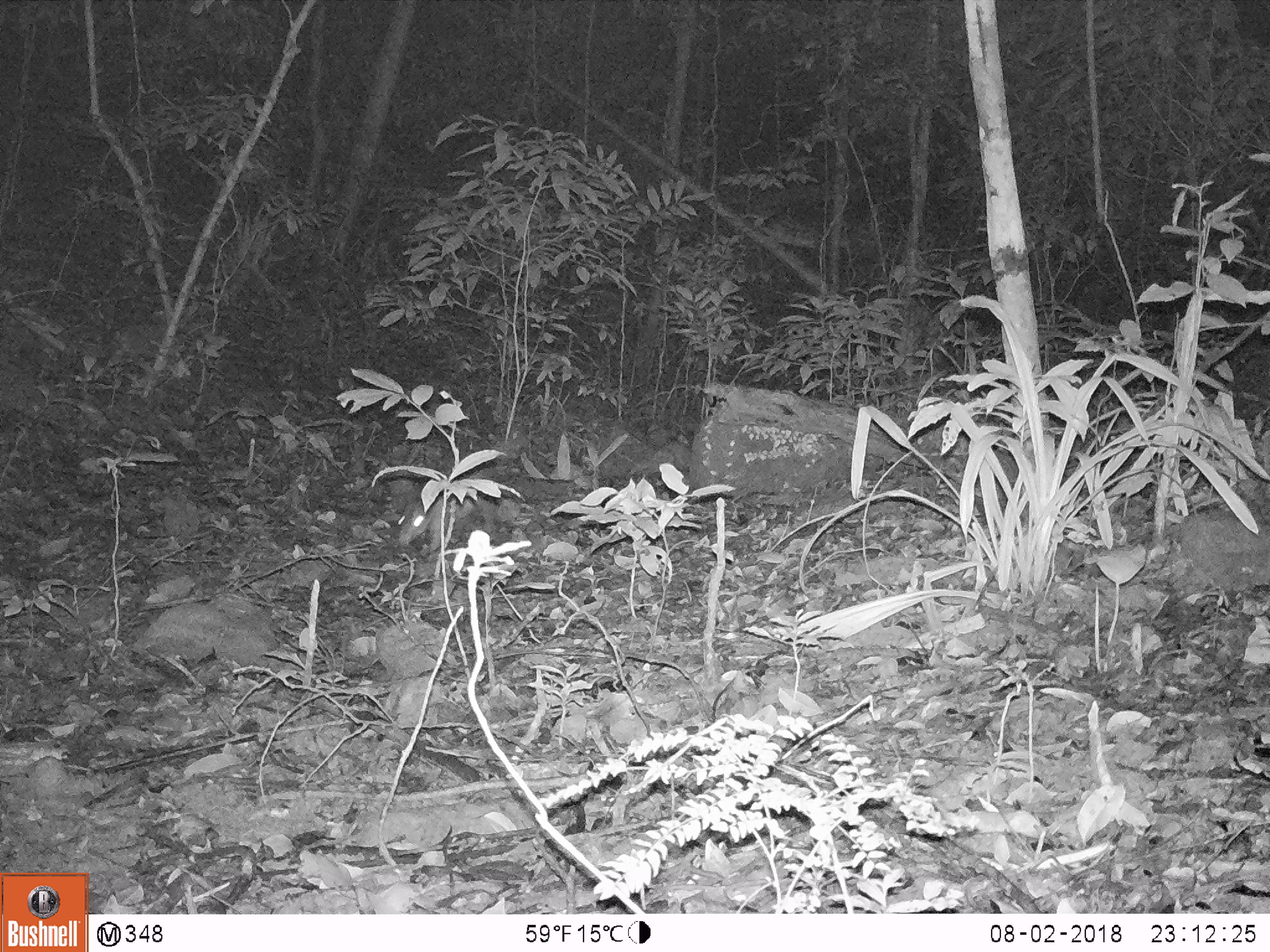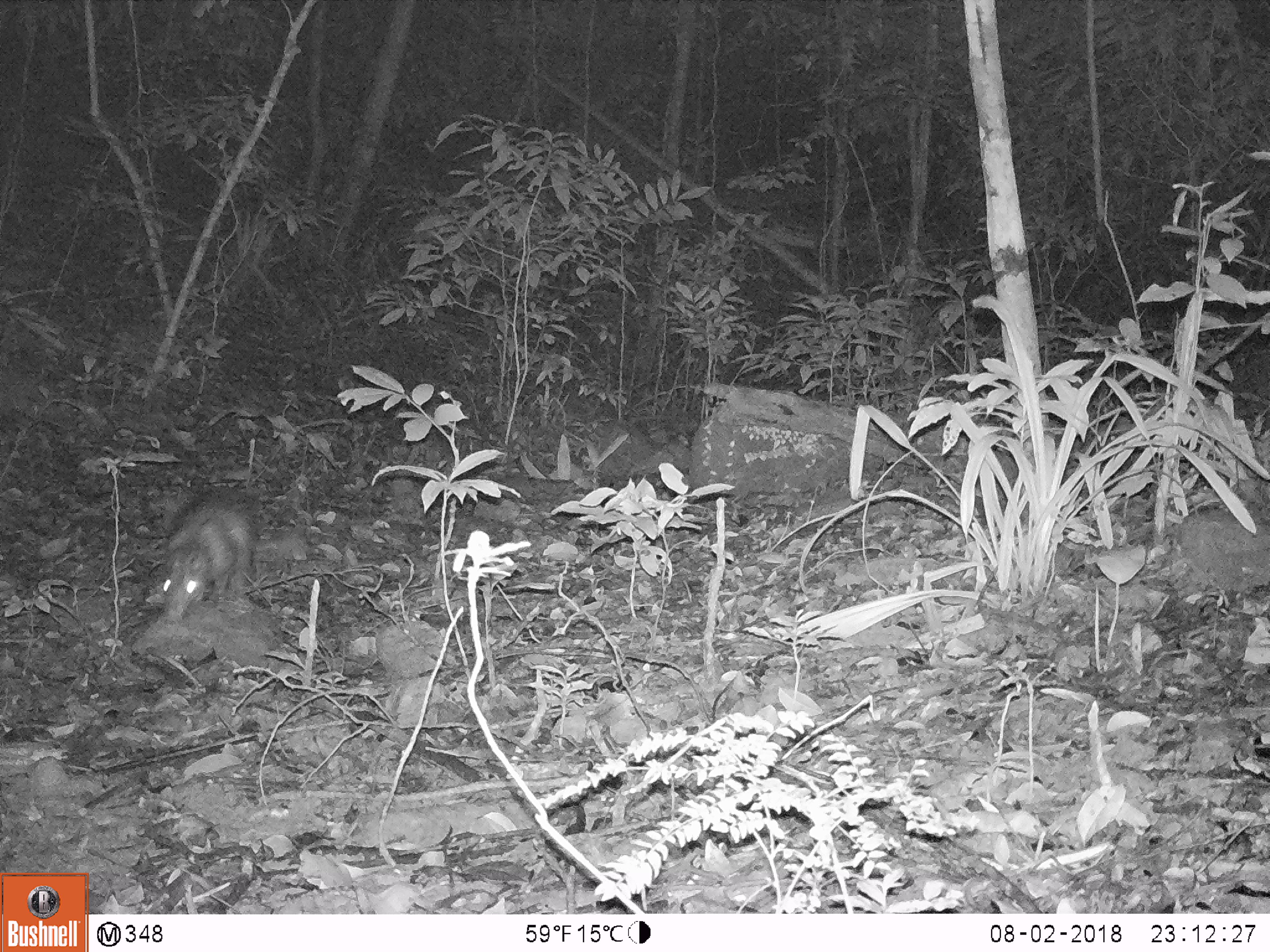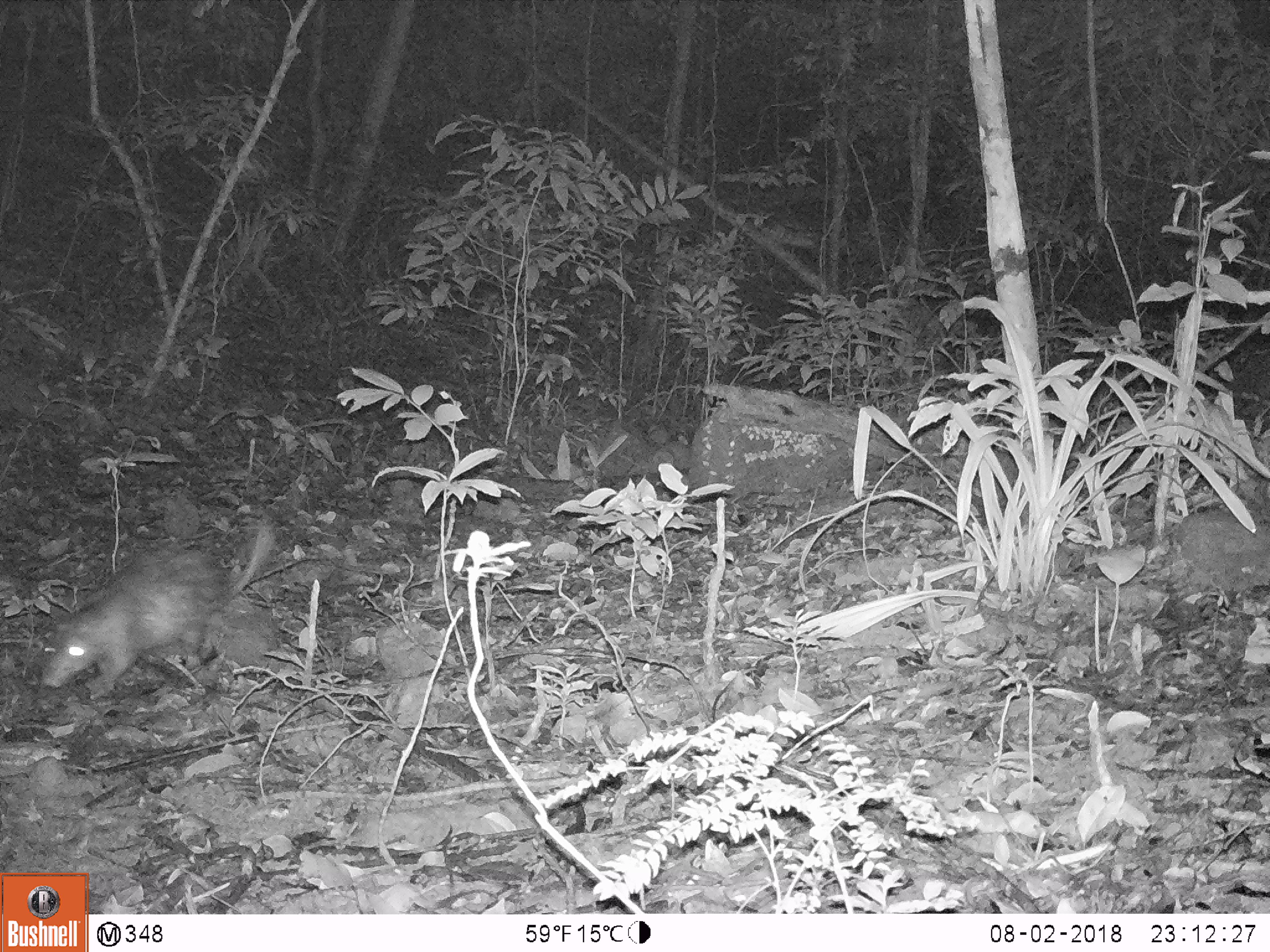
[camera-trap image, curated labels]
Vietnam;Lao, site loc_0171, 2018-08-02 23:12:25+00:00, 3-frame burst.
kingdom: Animalia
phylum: Chordata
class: Mammalia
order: Rodentia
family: Hystricidae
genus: Atherurus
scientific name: Atherurus macrourus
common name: asiatic brush-tailed porcupine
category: asiatic brush tailed porcupine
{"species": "asiatic brush tailed porcupine (asiatic brush-tailed porcupine) (Atherurus macrourus)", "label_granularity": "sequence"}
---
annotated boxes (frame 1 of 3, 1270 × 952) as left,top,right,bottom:
asiatic brush tailed porcupine: 395,495,497,555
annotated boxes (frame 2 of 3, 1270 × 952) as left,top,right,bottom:
asiatic brush tailed porcupine: 156,484,254,623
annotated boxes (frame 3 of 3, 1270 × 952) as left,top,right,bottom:
asiatic brush tailed porcupine: 37,507,278,704